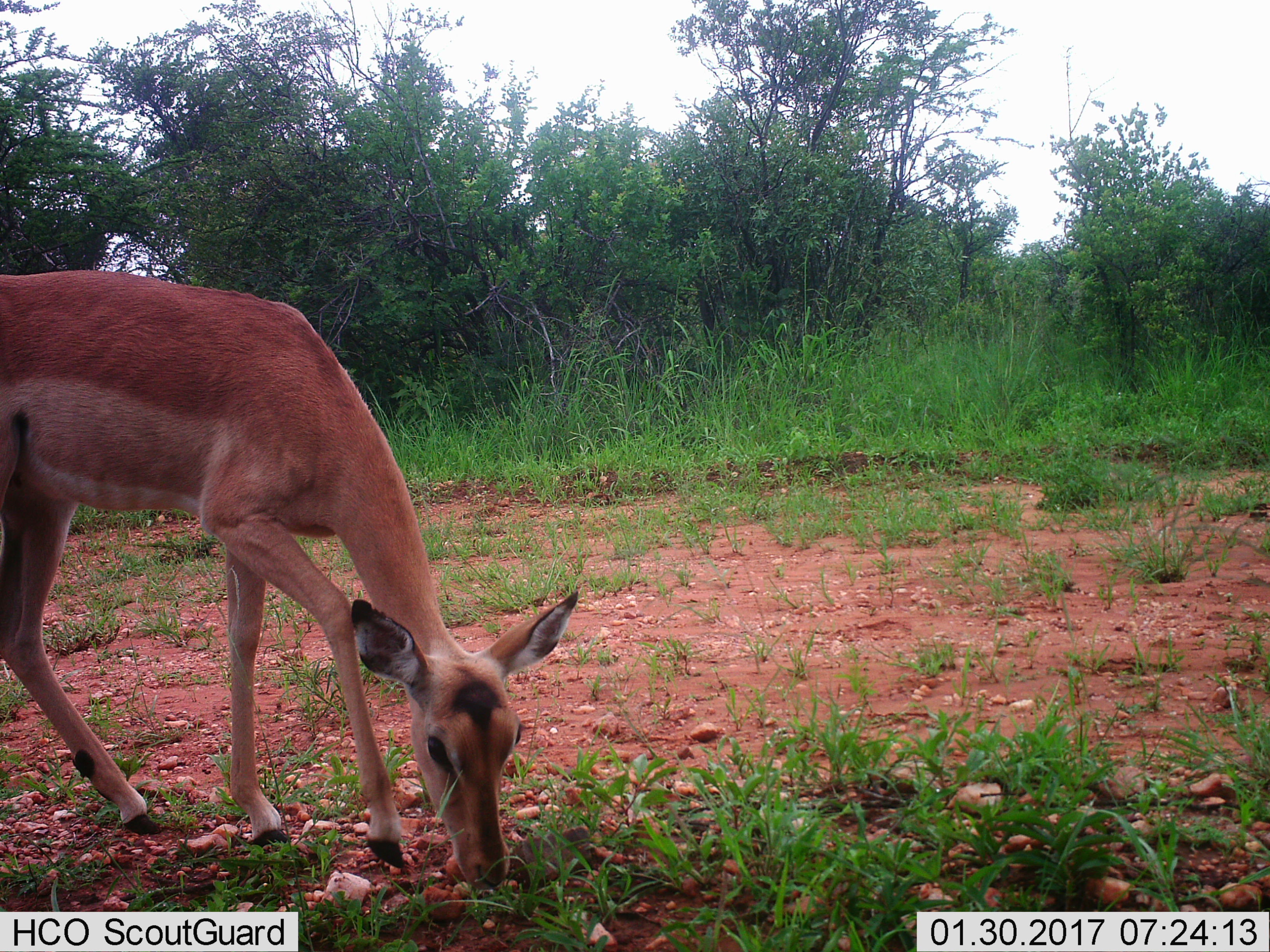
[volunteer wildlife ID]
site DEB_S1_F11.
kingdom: Animalia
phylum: Chordata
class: Mammalia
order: Artiodactyla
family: Bovidae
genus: Aepyceros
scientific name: Aepyceros melampus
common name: impala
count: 1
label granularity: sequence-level